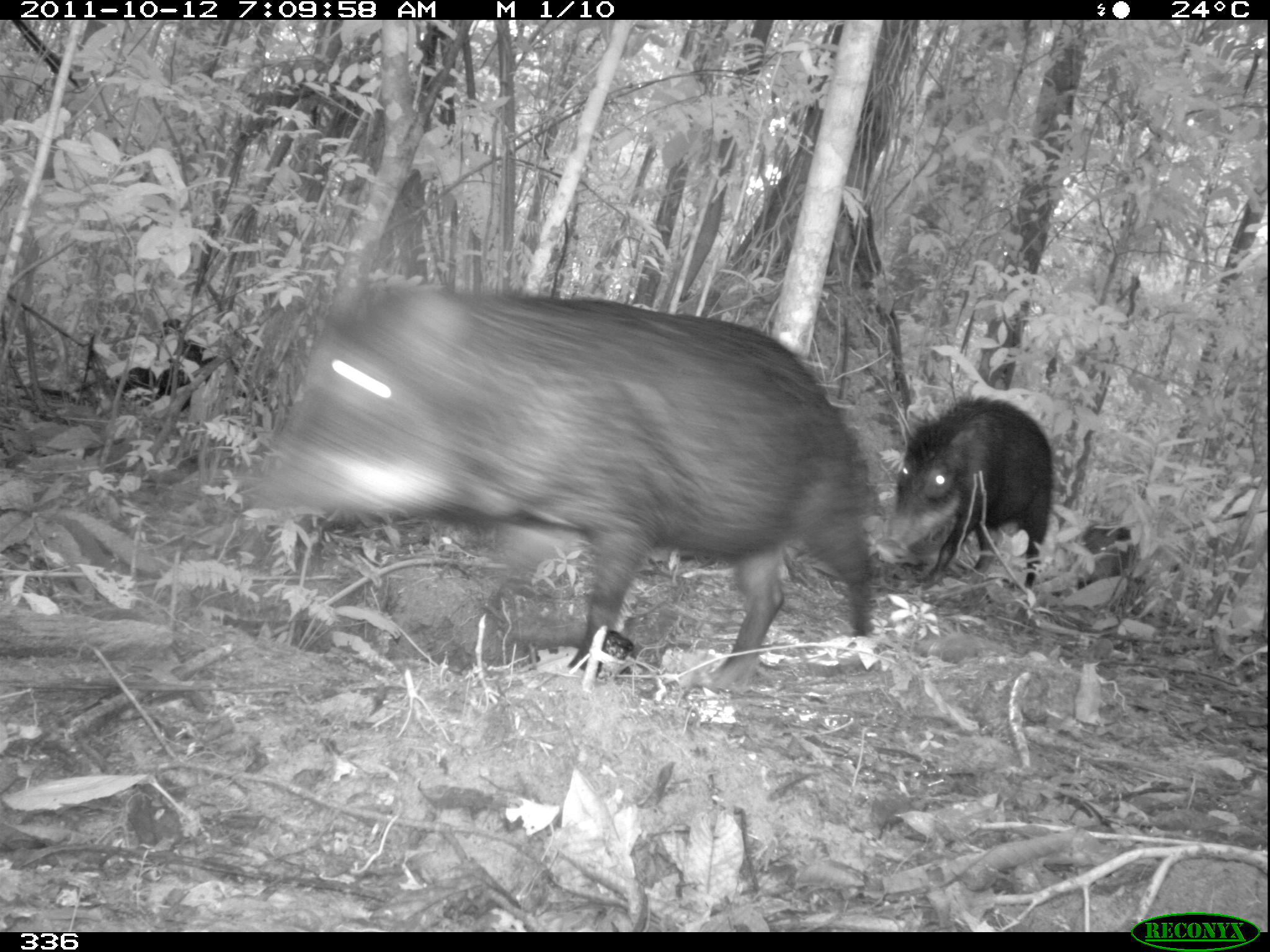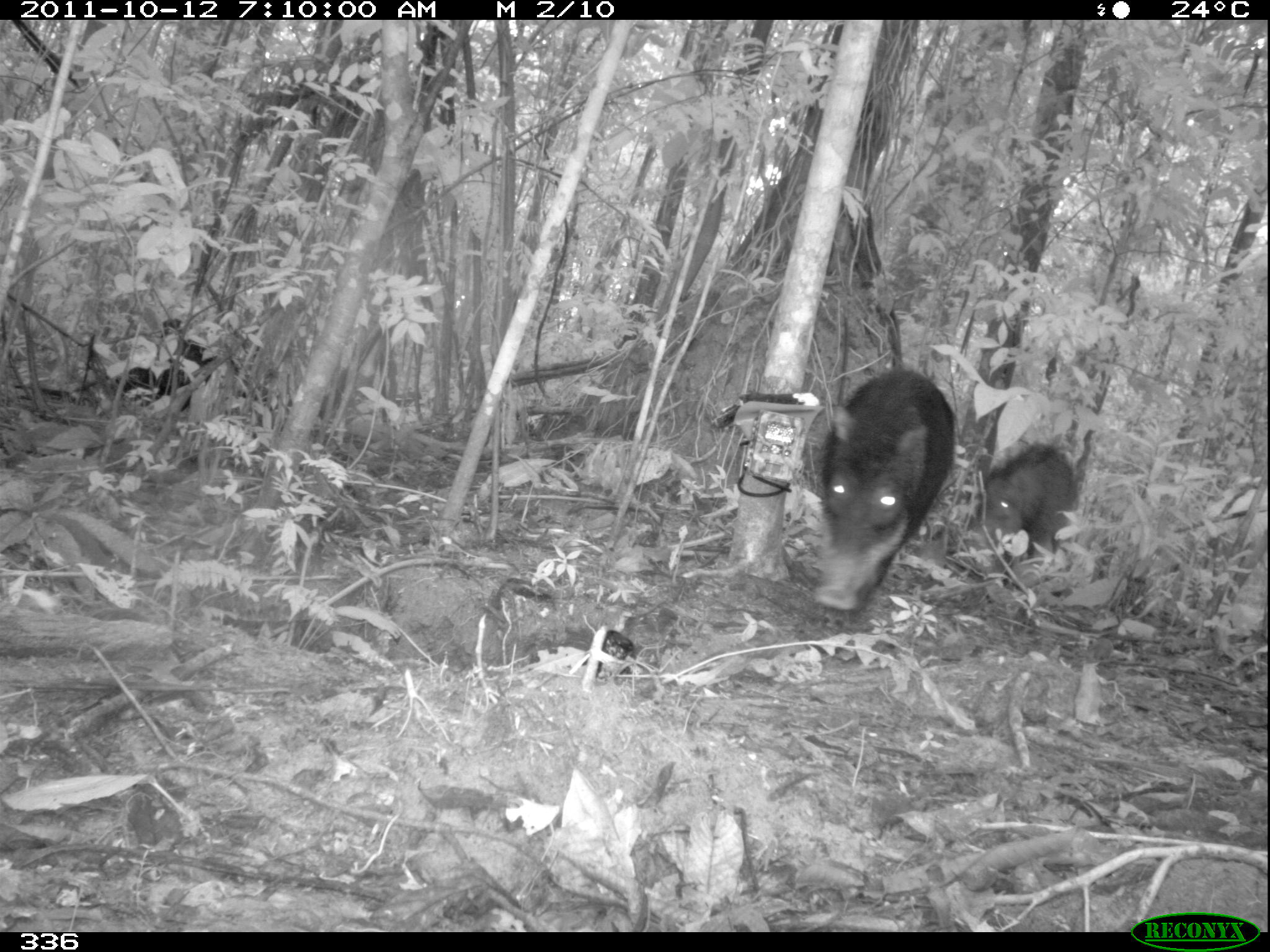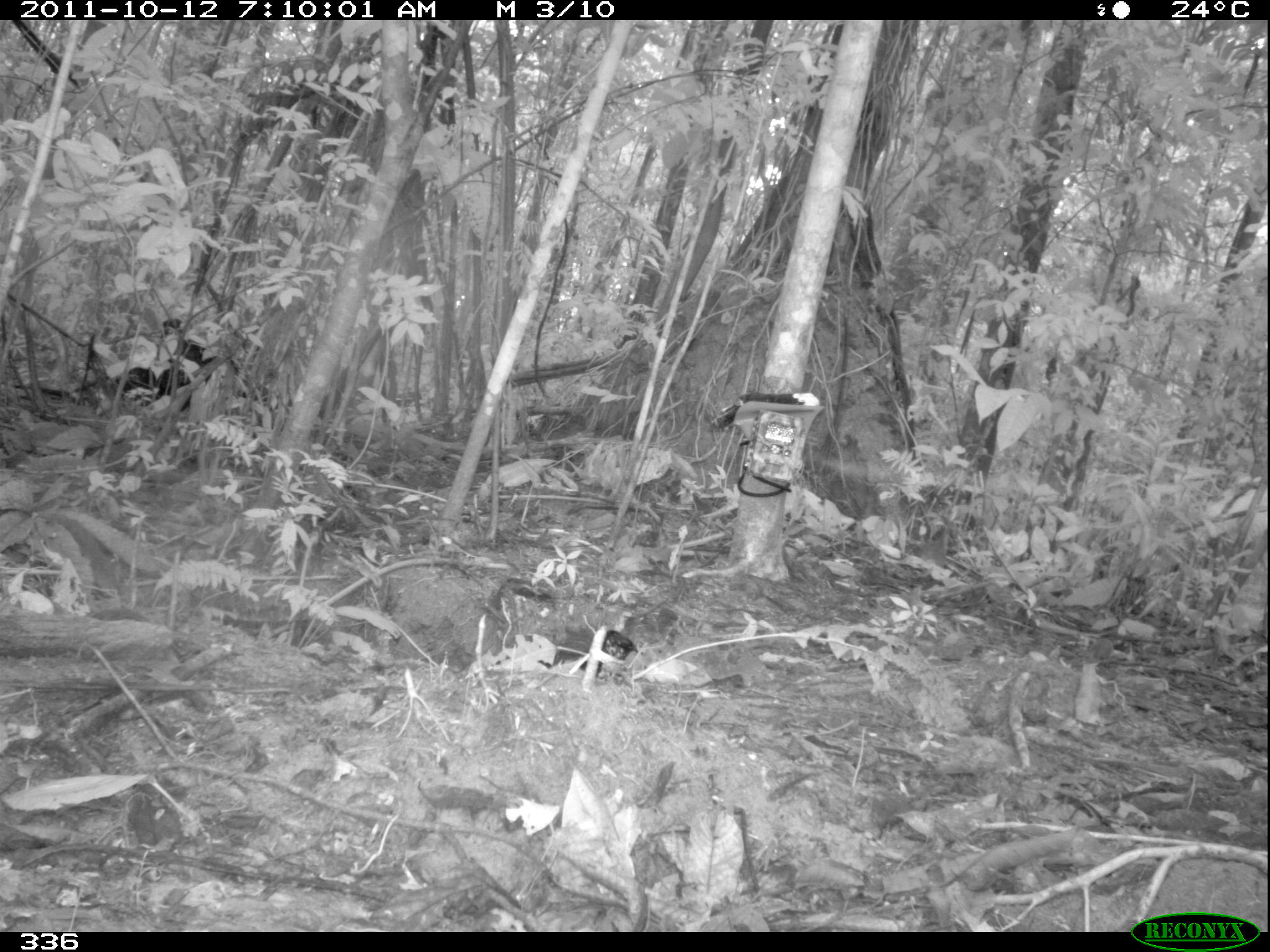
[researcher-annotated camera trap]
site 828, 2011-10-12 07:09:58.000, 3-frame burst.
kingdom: Animalia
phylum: Chordata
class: Mammalia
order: Artiodactyla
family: Tayassuidae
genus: Tayassu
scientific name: Tayassu pecari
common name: white-lipped peccary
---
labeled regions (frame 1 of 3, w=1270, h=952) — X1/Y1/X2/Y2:
tayassu pecari: 254/286/874/688; 872/394/1053/598; 107/317/217/413; 1077/520/1141/601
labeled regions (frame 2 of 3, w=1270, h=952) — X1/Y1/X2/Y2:
tayassu pecari: 809/369/953/612; 965/440/1079/585; 113/318/218/413